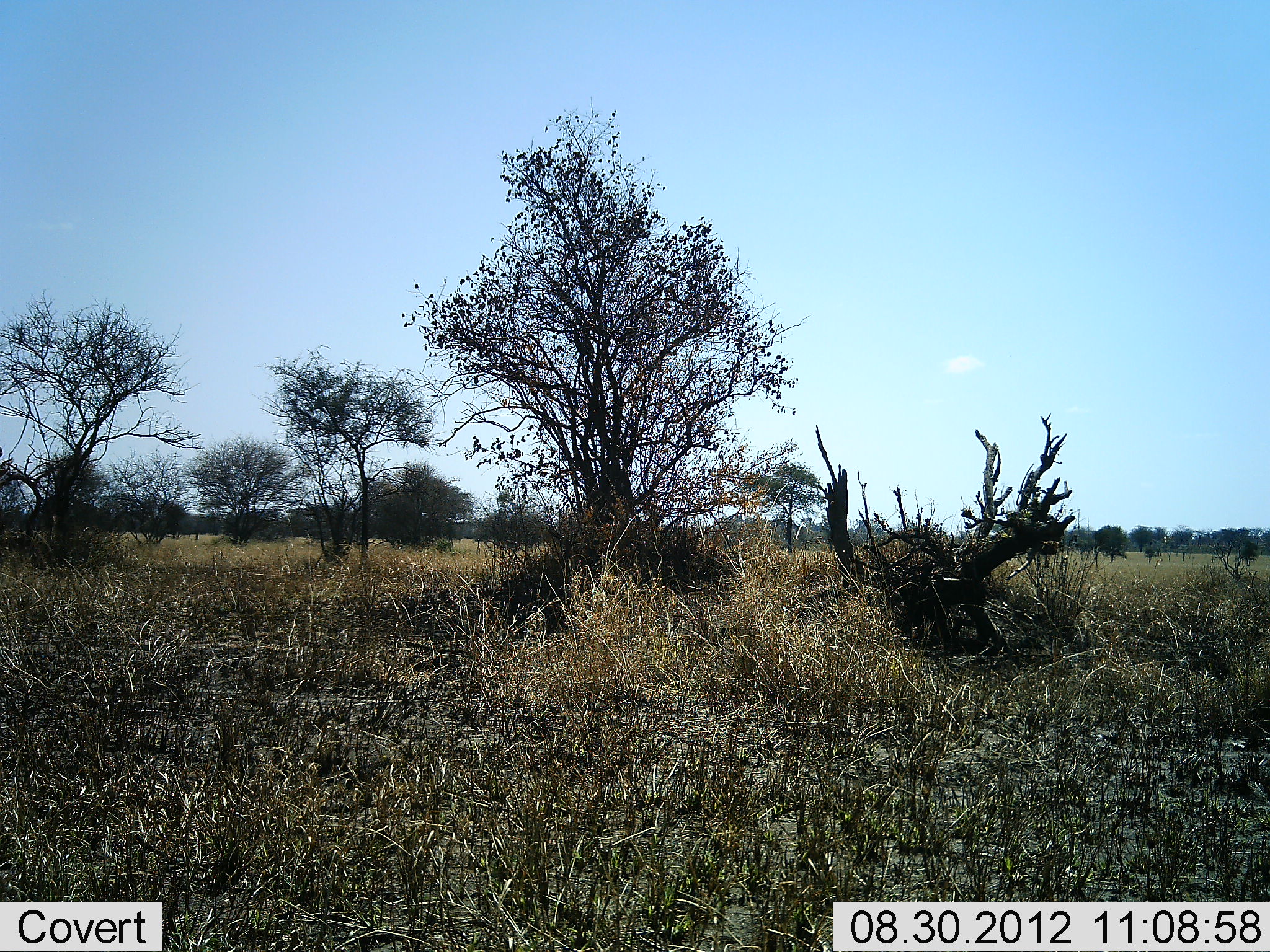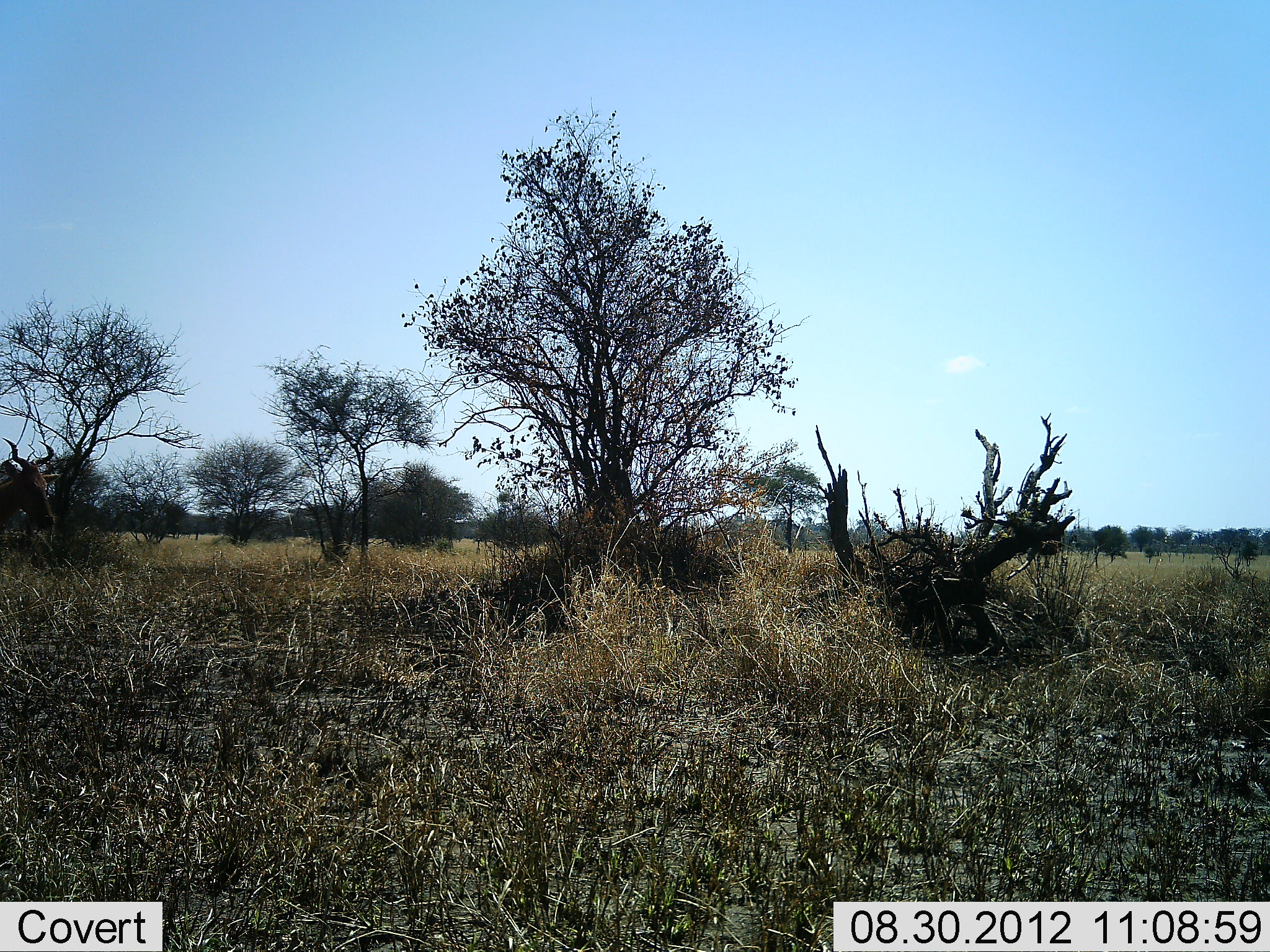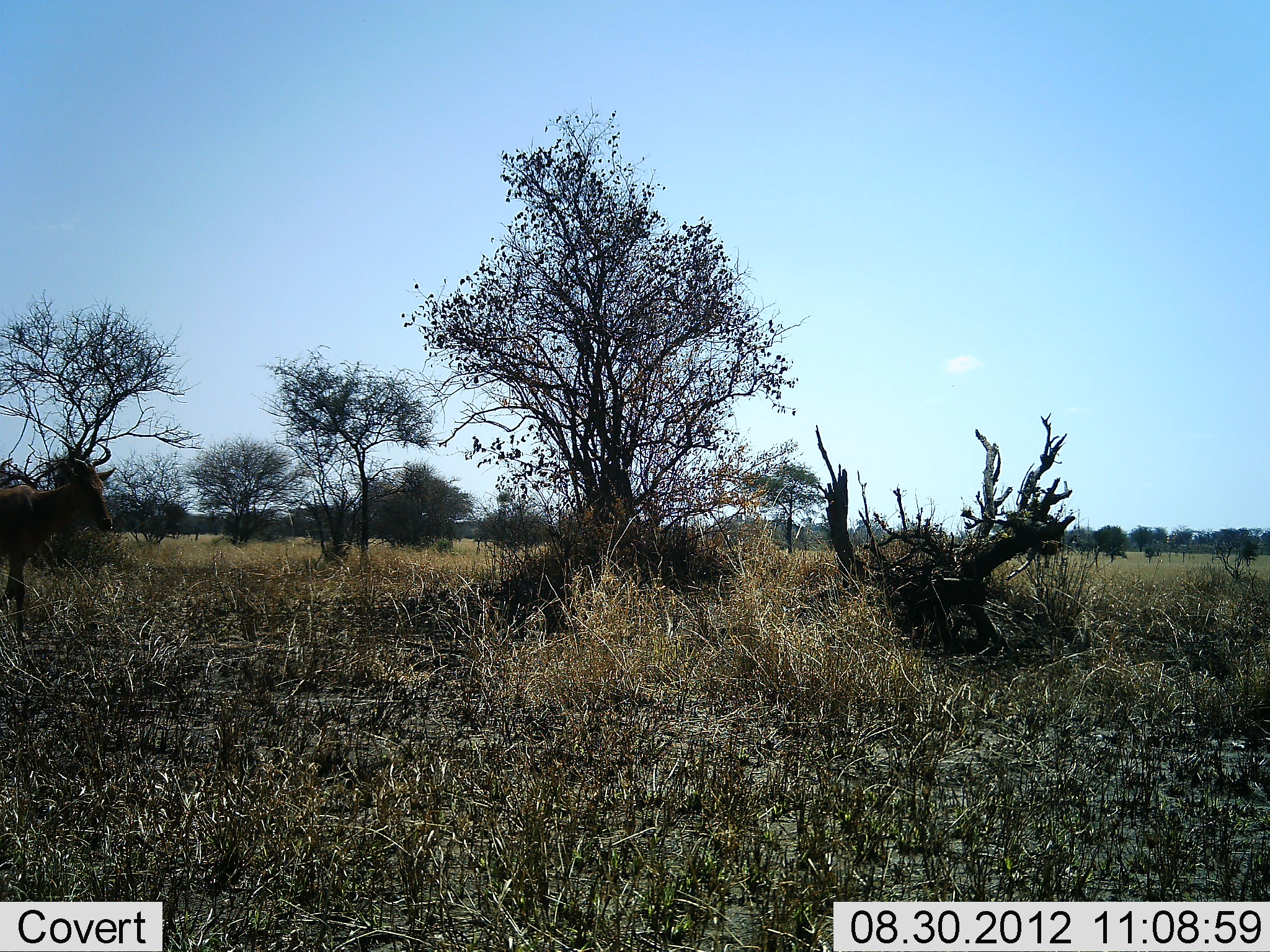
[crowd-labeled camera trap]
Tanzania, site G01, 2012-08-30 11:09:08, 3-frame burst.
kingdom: Animalia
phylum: Chordata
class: Mammalia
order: Artiodactyla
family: Bovidae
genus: Alcelaphus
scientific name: Alcelaphus buselaphus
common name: hartebeest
Hartebeest (Alcelaphus buselaphus), count 1. Behavior (volunteer vote fractions): standing 20%, resting 0%, moving 90%, interacting 0%. Young present (vote fraction): 0%. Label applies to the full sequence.